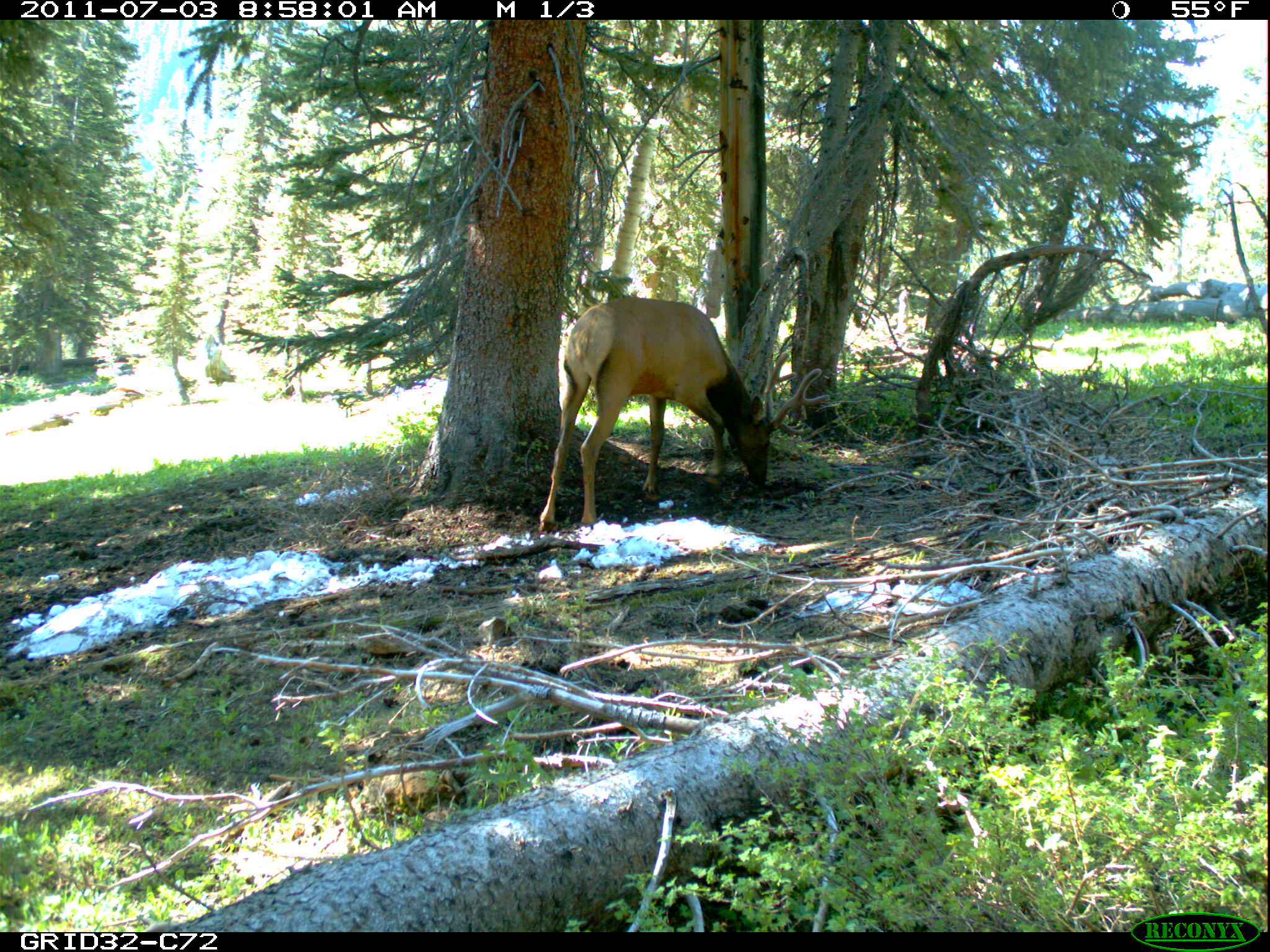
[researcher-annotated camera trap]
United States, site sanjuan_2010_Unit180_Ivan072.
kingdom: Animalia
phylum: Chordata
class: Mammalia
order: Artiodactyla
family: Cervidae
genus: Cervus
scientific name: Cervus elaphus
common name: red deer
Cervus elaphus (red deer).